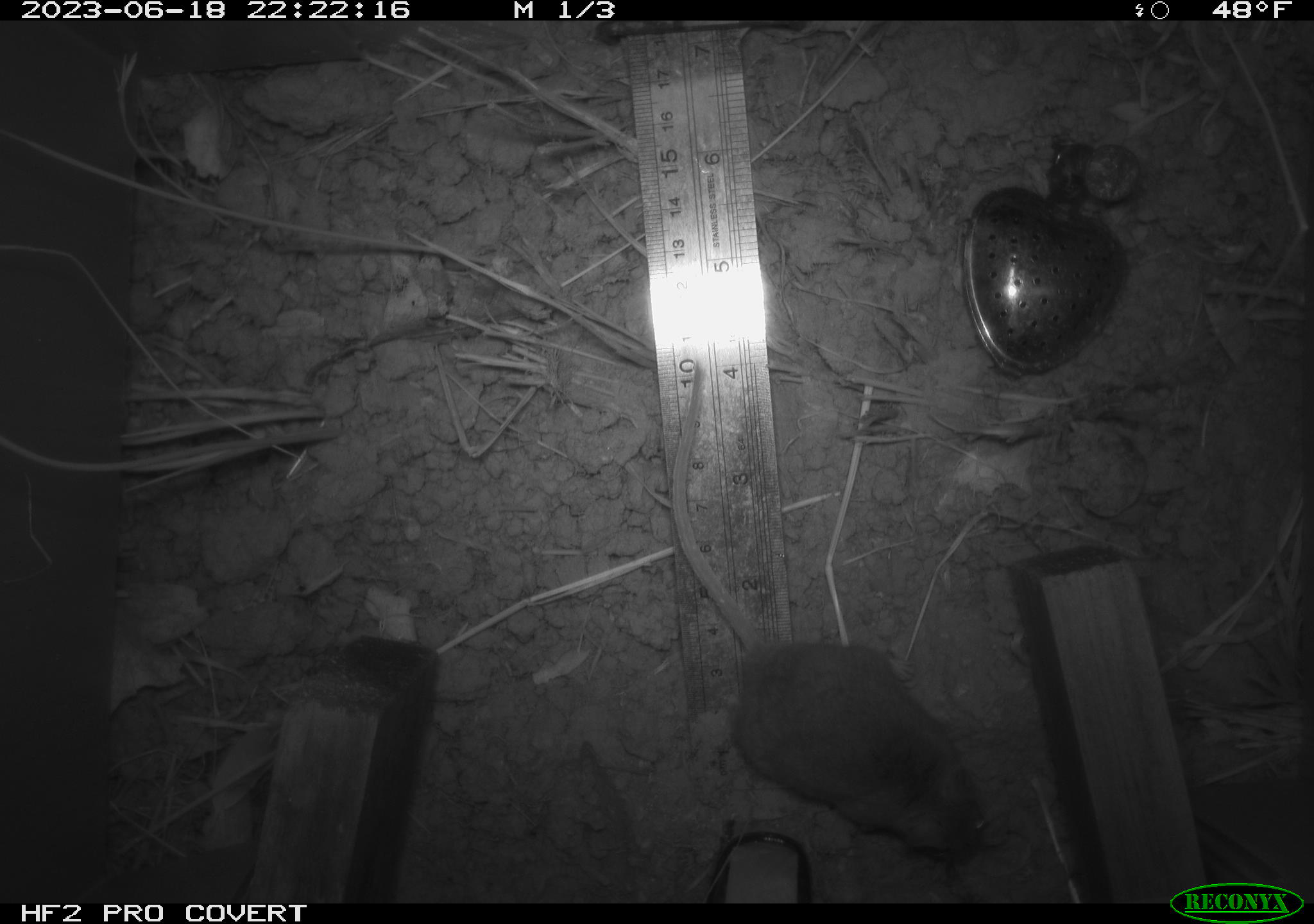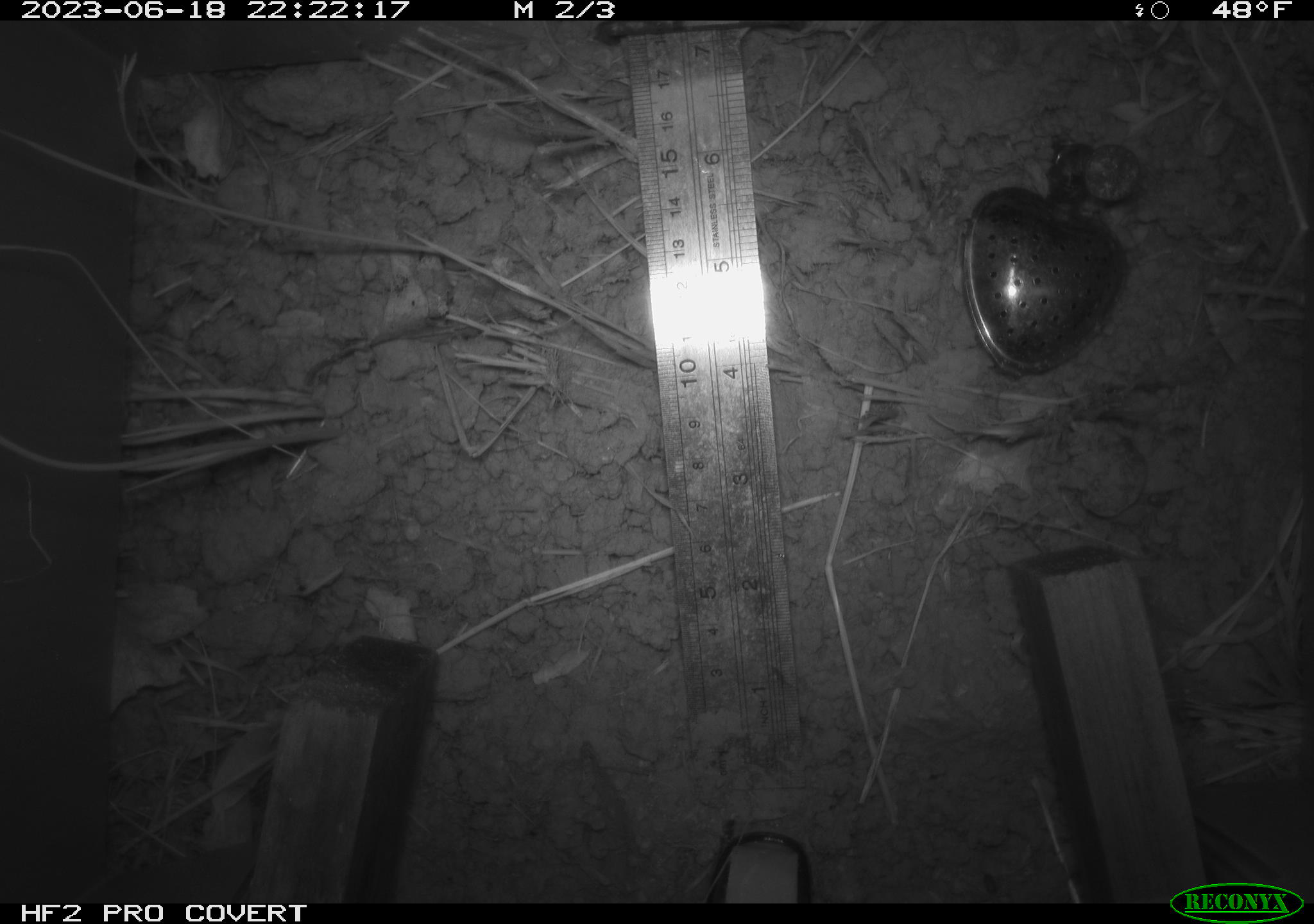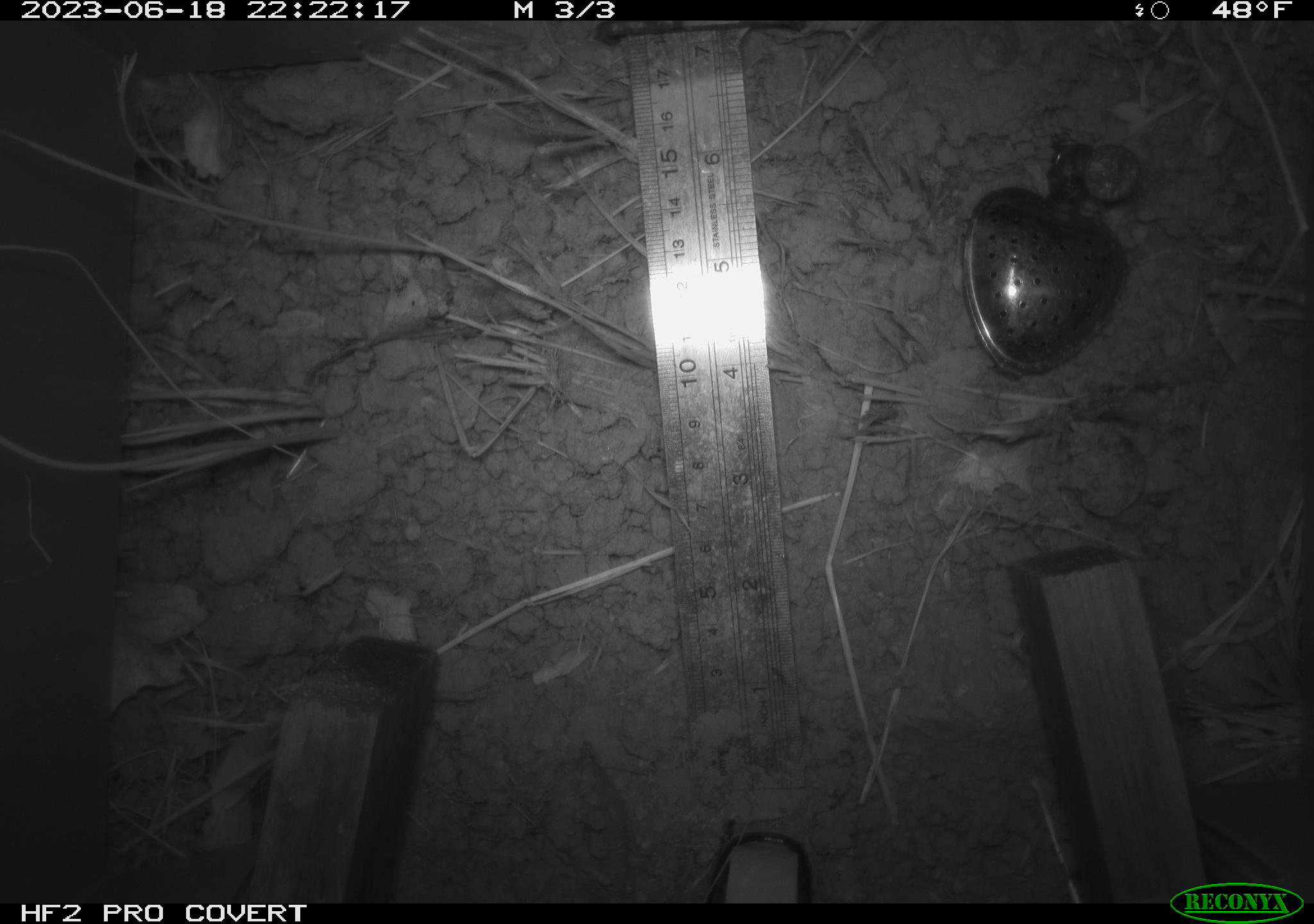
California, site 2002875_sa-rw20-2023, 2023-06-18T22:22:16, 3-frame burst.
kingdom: Animalia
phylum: Chordata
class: Mammalia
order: Rodentia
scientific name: Rodentia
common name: mouse species